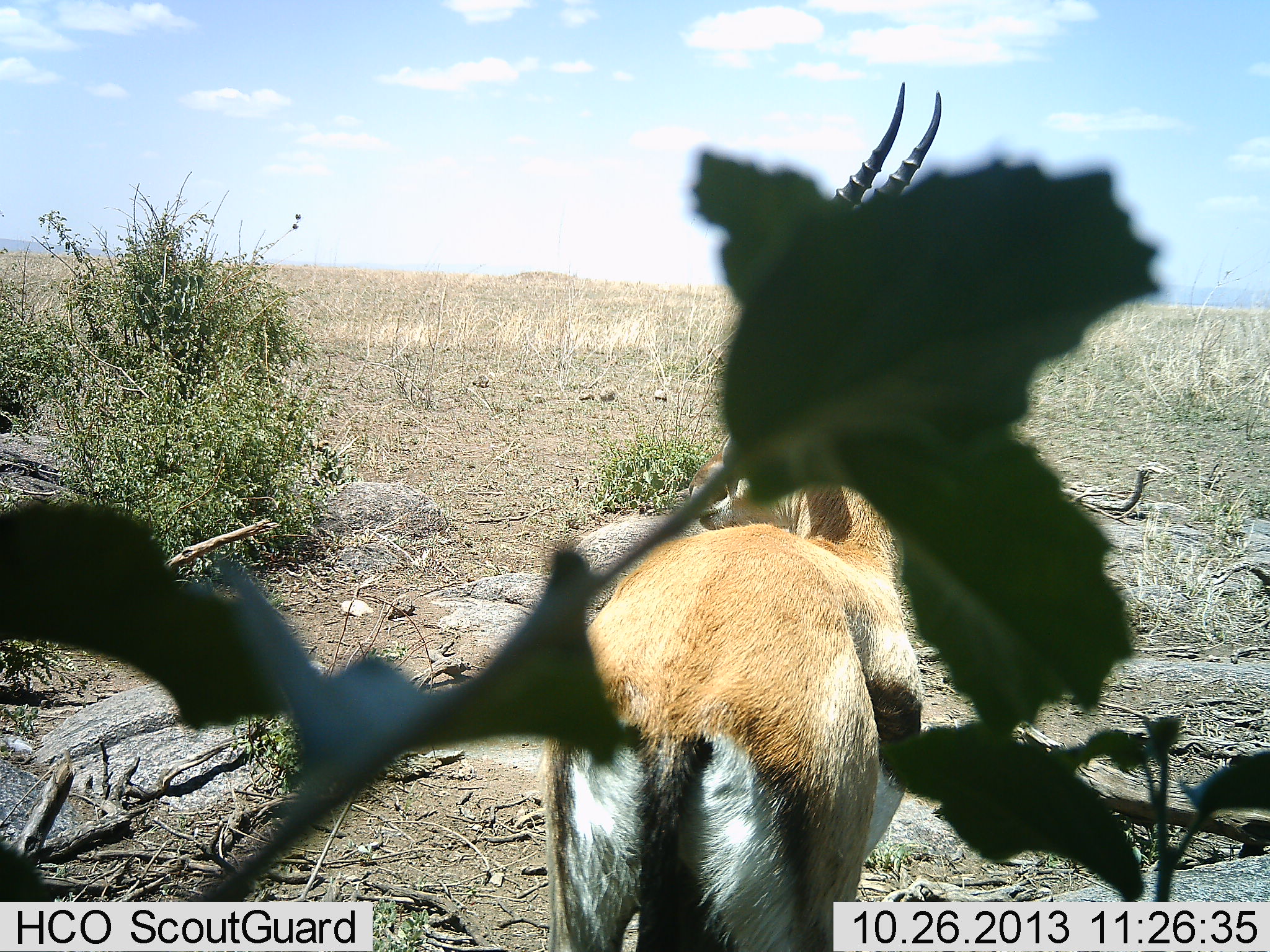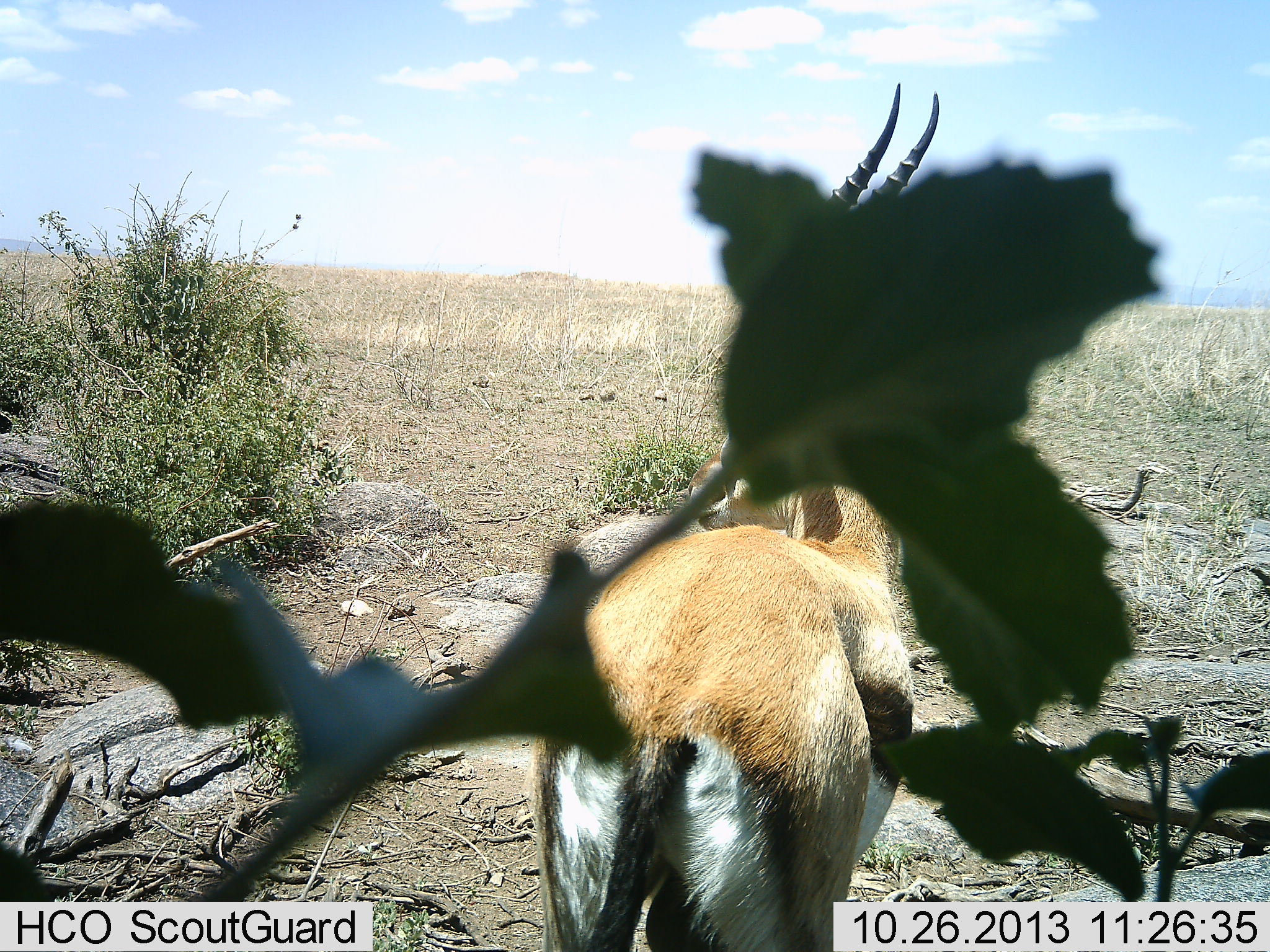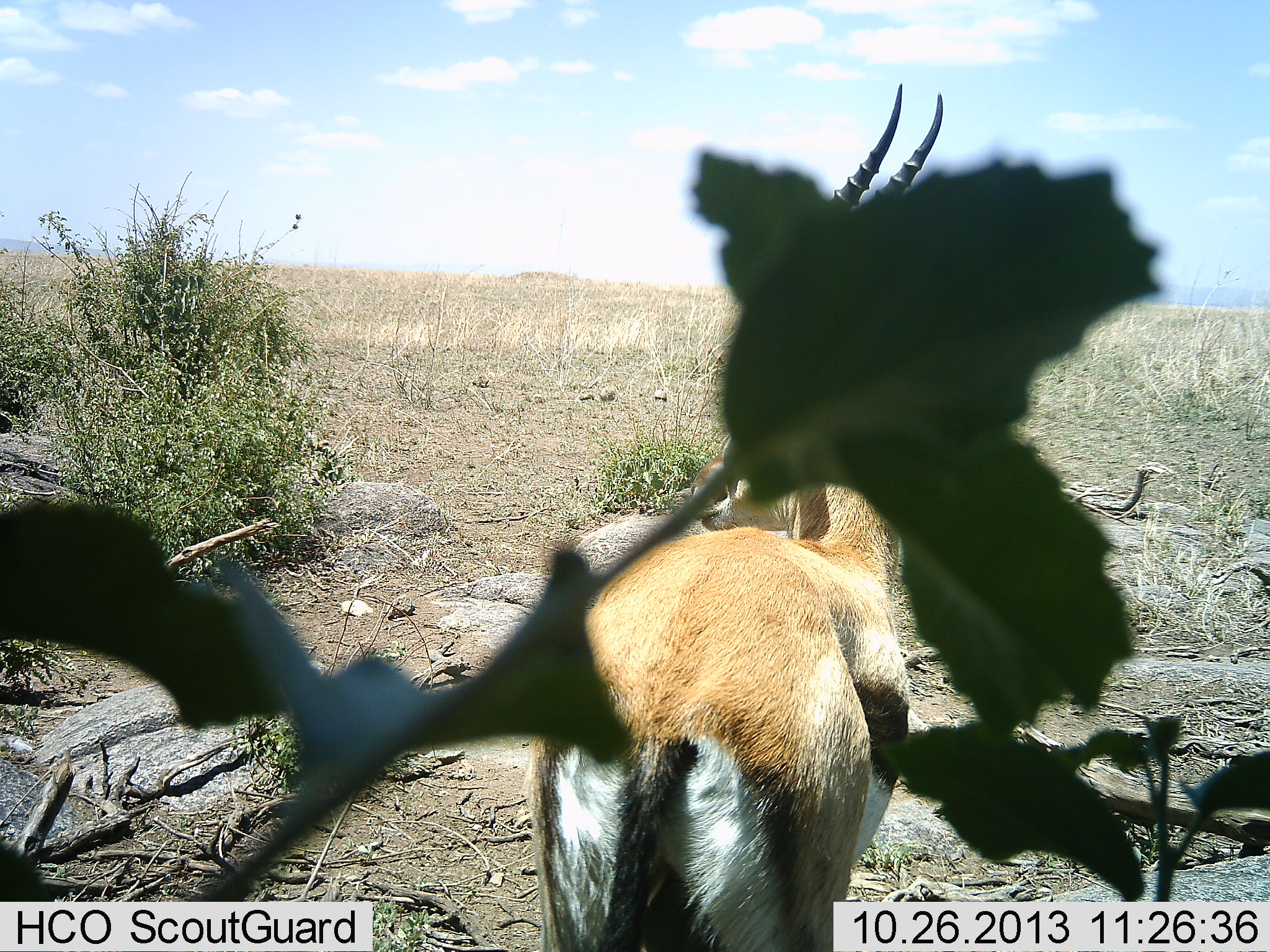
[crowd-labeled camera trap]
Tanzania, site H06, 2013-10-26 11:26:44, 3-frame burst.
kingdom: Animalia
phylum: Chordata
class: Mammalia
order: Artiodactyla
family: Bovidae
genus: Eudorcas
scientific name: Eudorcas thomsonii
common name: thomson's gazelle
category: gazellethomsons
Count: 1.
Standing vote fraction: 97%.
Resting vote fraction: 6%.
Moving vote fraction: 3%.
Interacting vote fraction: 0%.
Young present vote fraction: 0%.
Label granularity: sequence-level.